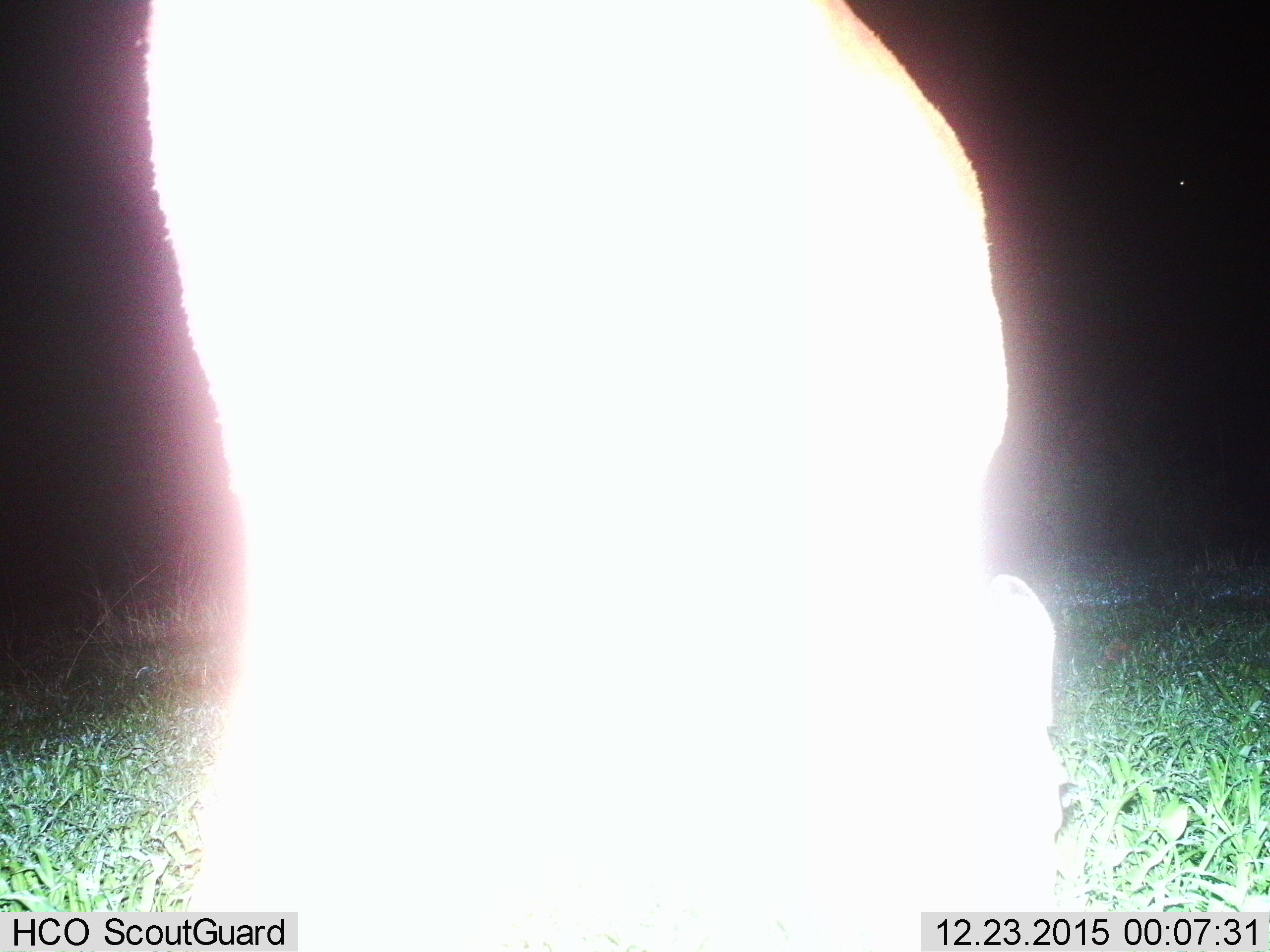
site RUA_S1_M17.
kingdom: Animalia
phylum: Chordata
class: Mammalia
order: Artiodactyla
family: Bovidae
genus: Madoqua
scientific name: Madoqua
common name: dik-dik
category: dikdik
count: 1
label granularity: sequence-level